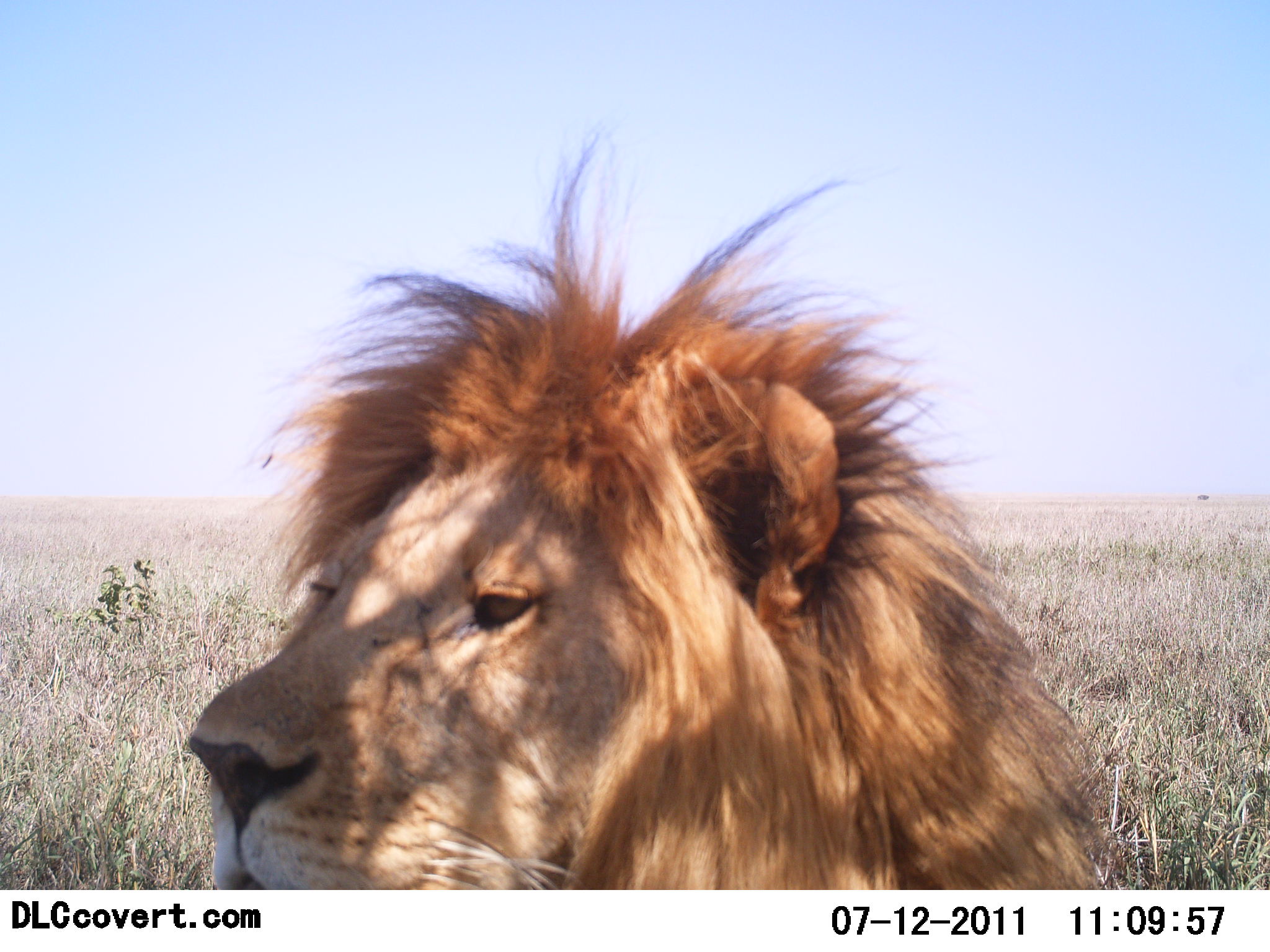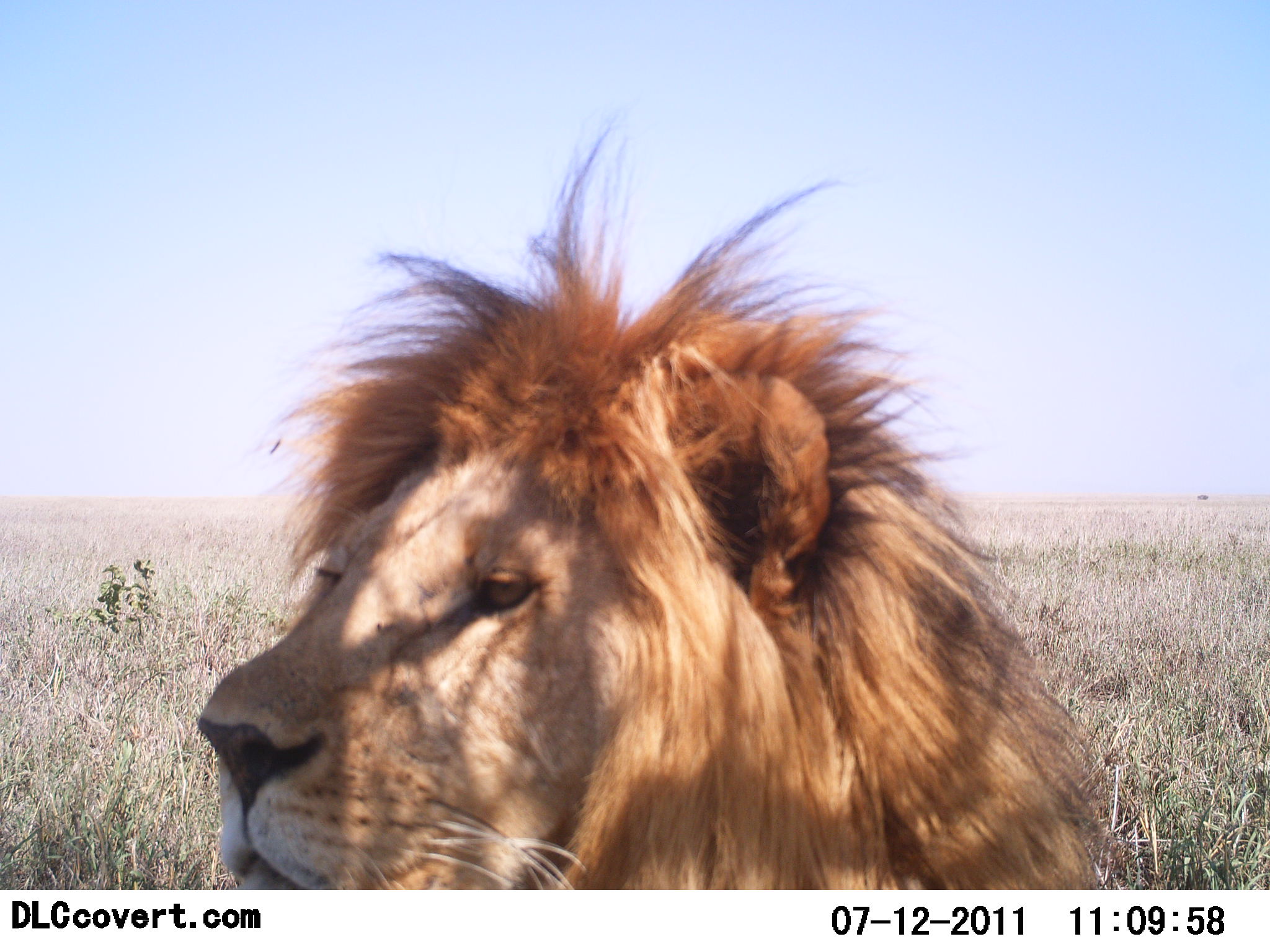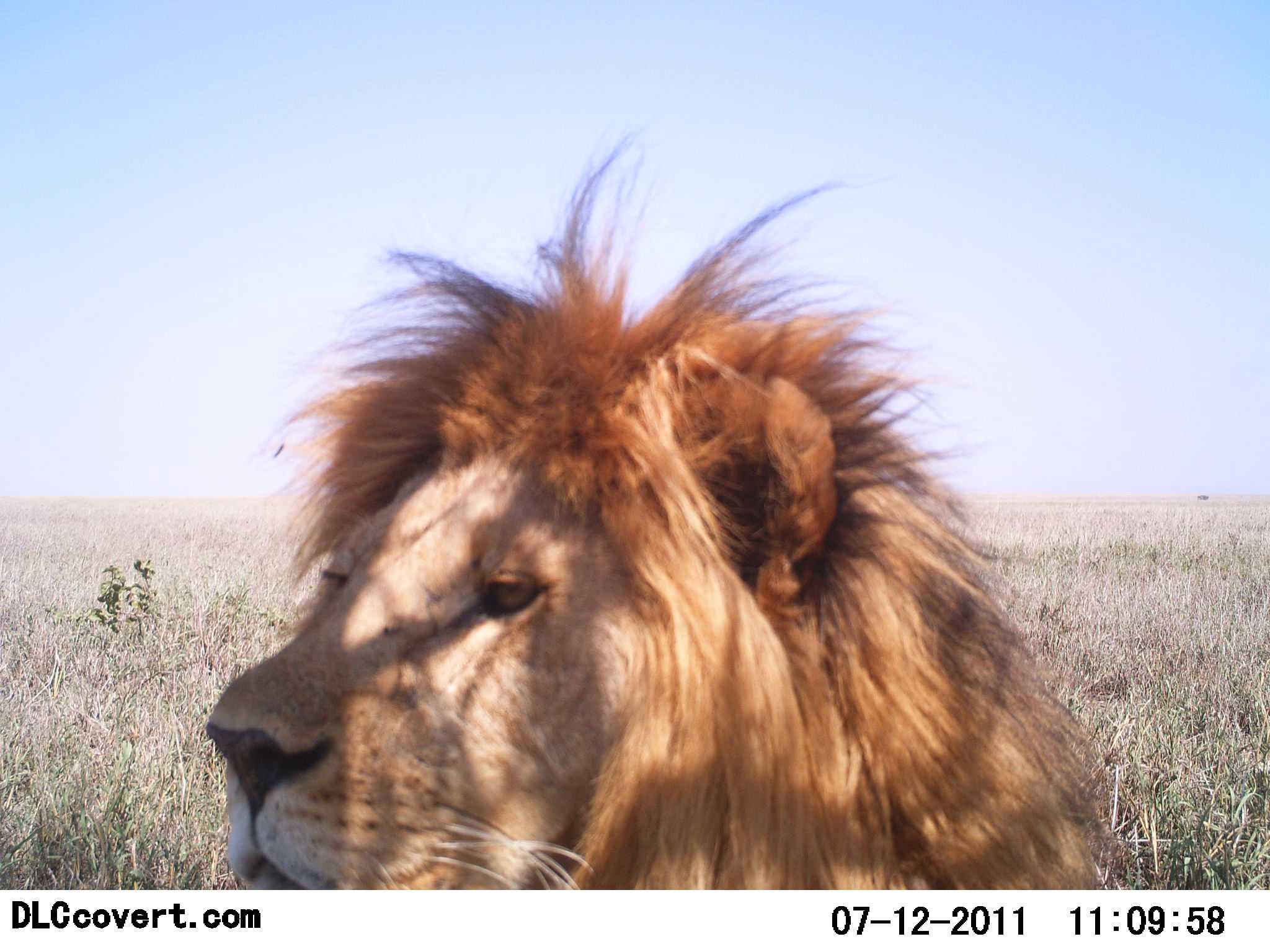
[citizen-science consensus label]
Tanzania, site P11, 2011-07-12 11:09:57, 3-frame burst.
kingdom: Animalia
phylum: Chordata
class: Mammalia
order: Carnivora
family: Felidae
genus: Panthera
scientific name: Panthera leo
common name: lion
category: lionmale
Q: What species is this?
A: Lionmale (lion) (Panthera leo).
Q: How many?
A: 1.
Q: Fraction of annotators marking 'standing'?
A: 25%.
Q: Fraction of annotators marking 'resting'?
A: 75%.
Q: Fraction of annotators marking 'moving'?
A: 0%.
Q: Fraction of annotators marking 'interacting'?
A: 0%.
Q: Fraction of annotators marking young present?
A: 0%.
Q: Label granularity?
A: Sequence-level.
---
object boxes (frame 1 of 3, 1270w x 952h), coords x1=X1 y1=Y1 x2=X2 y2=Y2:
animal: x1=170 y1=124 x2=1137 y2=890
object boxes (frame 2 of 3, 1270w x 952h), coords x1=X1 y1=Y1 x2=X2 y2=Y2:
animal: x1=173 y1=99 x2=1139 y2=890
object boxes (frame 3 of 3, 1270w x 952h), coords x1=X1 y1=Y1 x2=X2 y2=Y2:
animal: x1=201 y1=111 x2=1138 y2=889